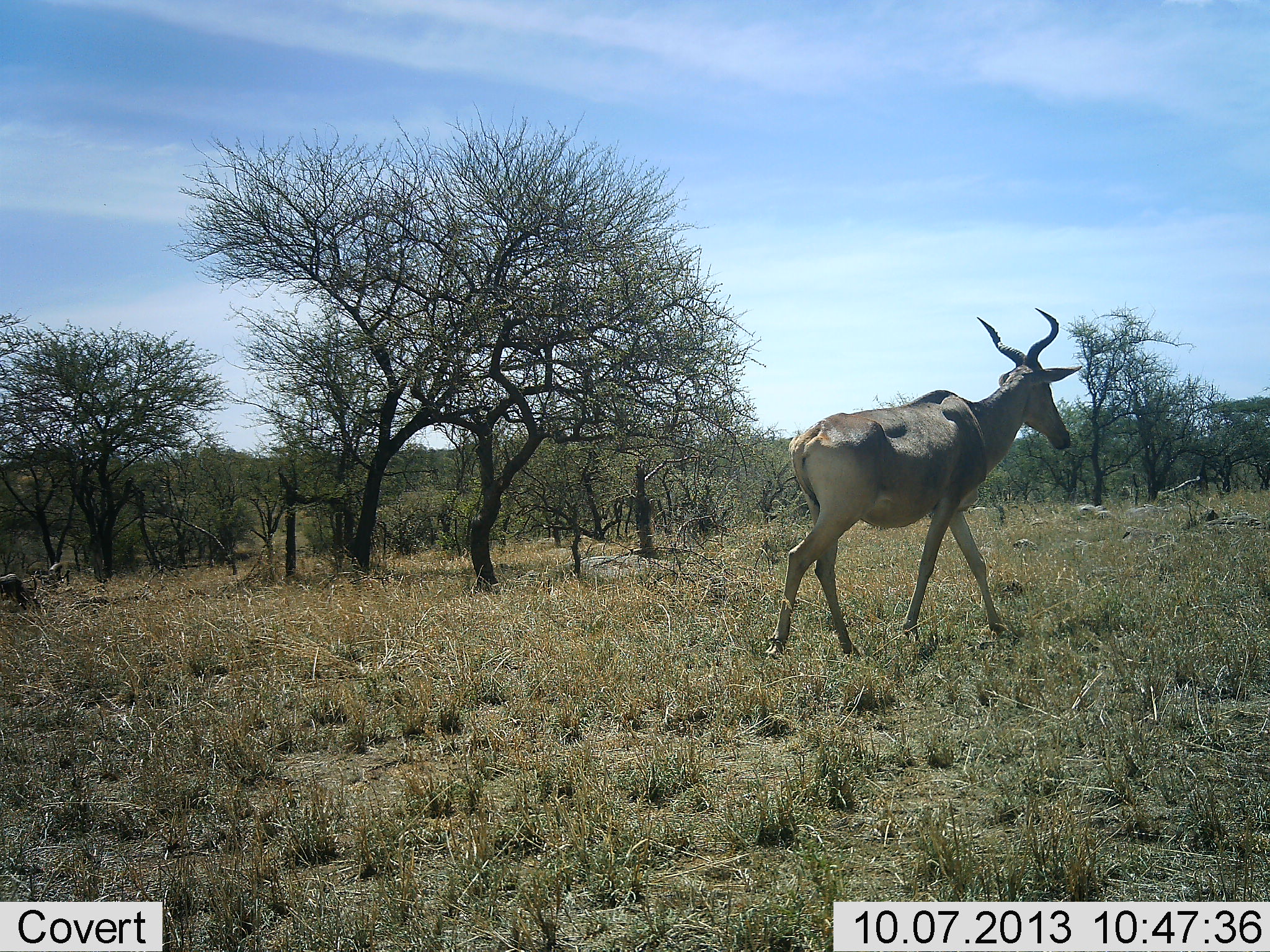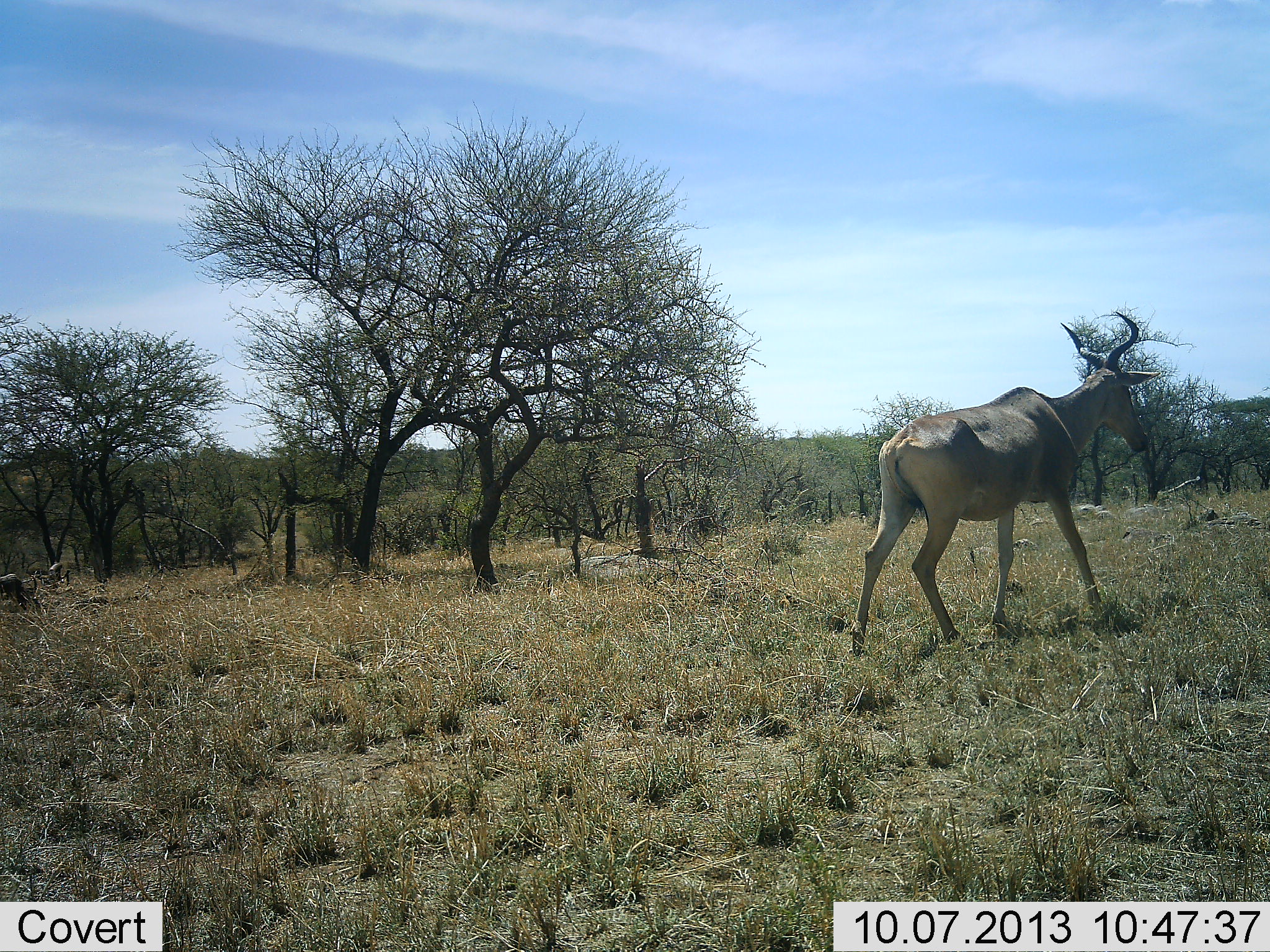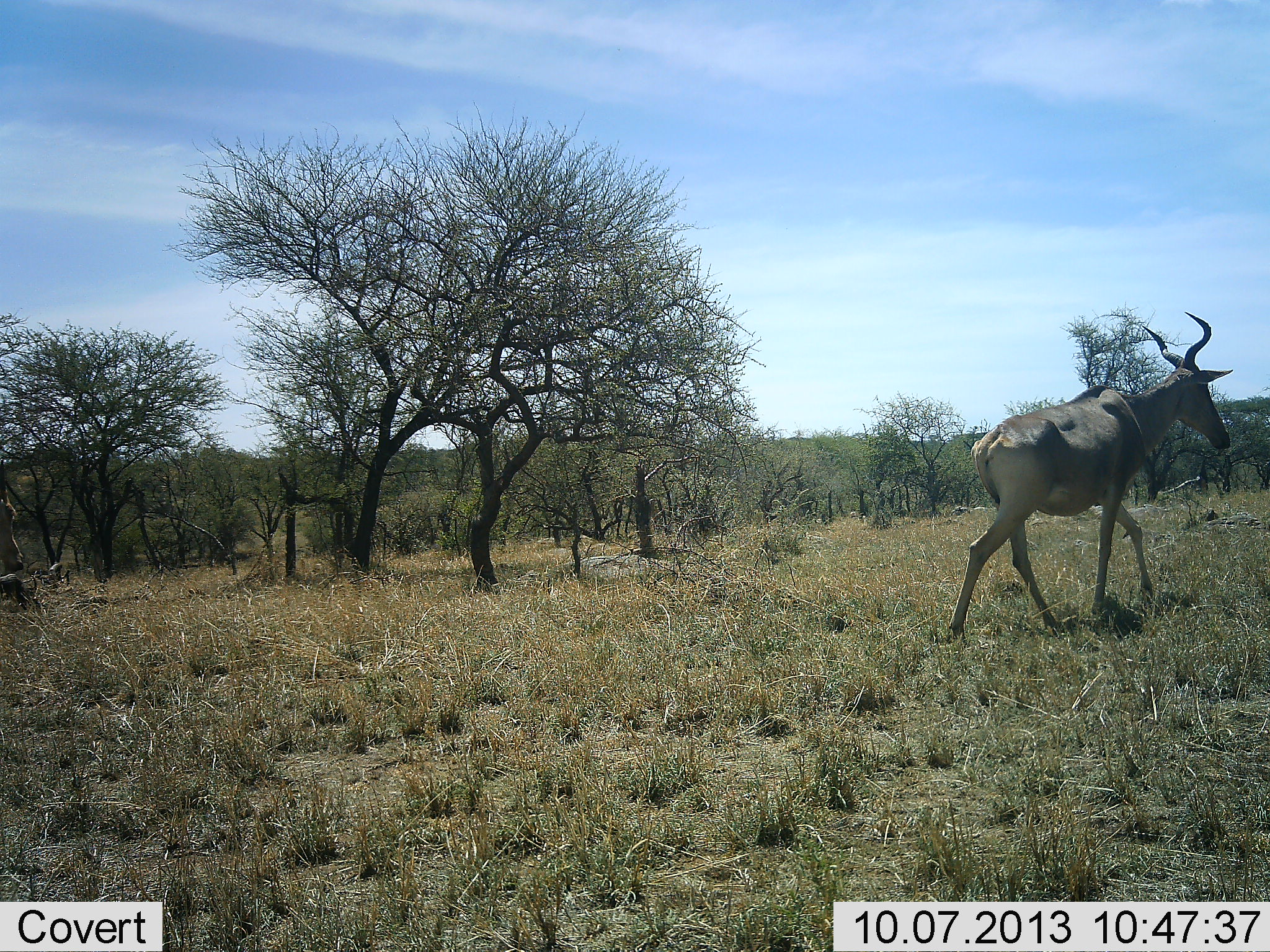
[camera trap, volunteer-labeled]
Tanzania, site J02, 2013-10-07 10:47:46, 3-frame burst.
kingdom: Animalia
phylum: Chordata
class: Mammalia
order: Artiodactyla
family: Bovidae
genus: Alcelaphus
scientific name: Alcelaphus buselaphus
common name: hartebeest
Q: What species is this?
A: Hartebeest (Alcelaphus buselaphus).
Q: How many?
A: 1.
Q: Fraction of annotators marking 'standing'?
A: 0%.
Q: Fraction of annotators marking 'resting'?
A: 0%.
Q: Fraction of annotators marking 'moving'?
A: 100%.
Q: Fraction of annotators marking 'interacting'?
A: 0%.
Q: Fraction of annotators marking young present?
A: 0%.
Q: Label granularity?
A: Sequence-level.